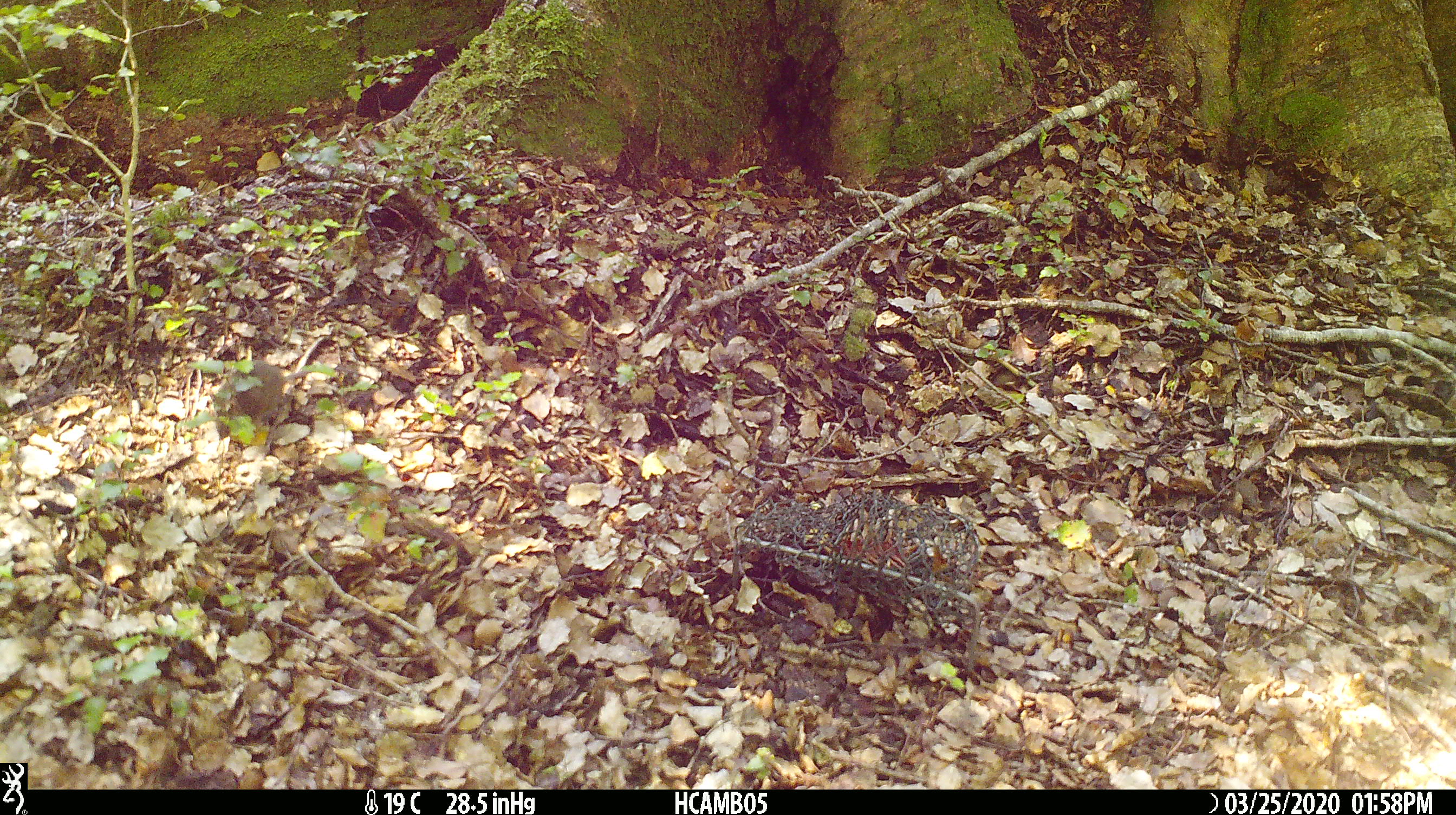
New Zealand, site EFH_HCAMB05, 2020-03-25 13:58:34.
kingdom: Animalia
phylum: Chordata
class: Mammalia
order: Rodentia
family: Muridae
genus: Mus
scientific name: Mus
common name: mouse